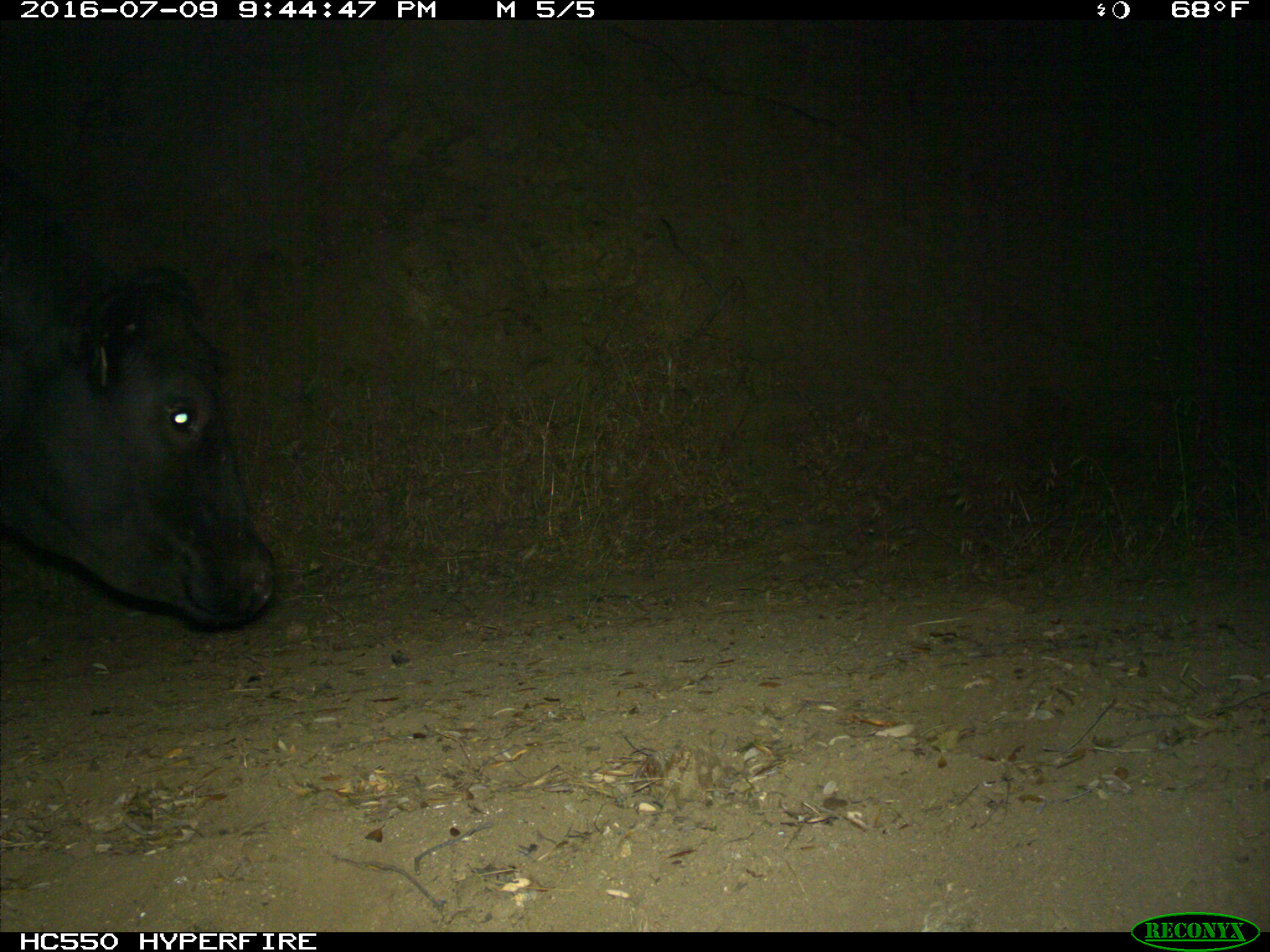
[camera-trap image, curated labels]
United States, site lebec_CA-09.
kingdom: Animalia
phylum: Chordata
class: Mammalia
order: Artiodactyla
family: Bovidae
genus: Bos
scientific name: Bos taurus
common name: domestic cow